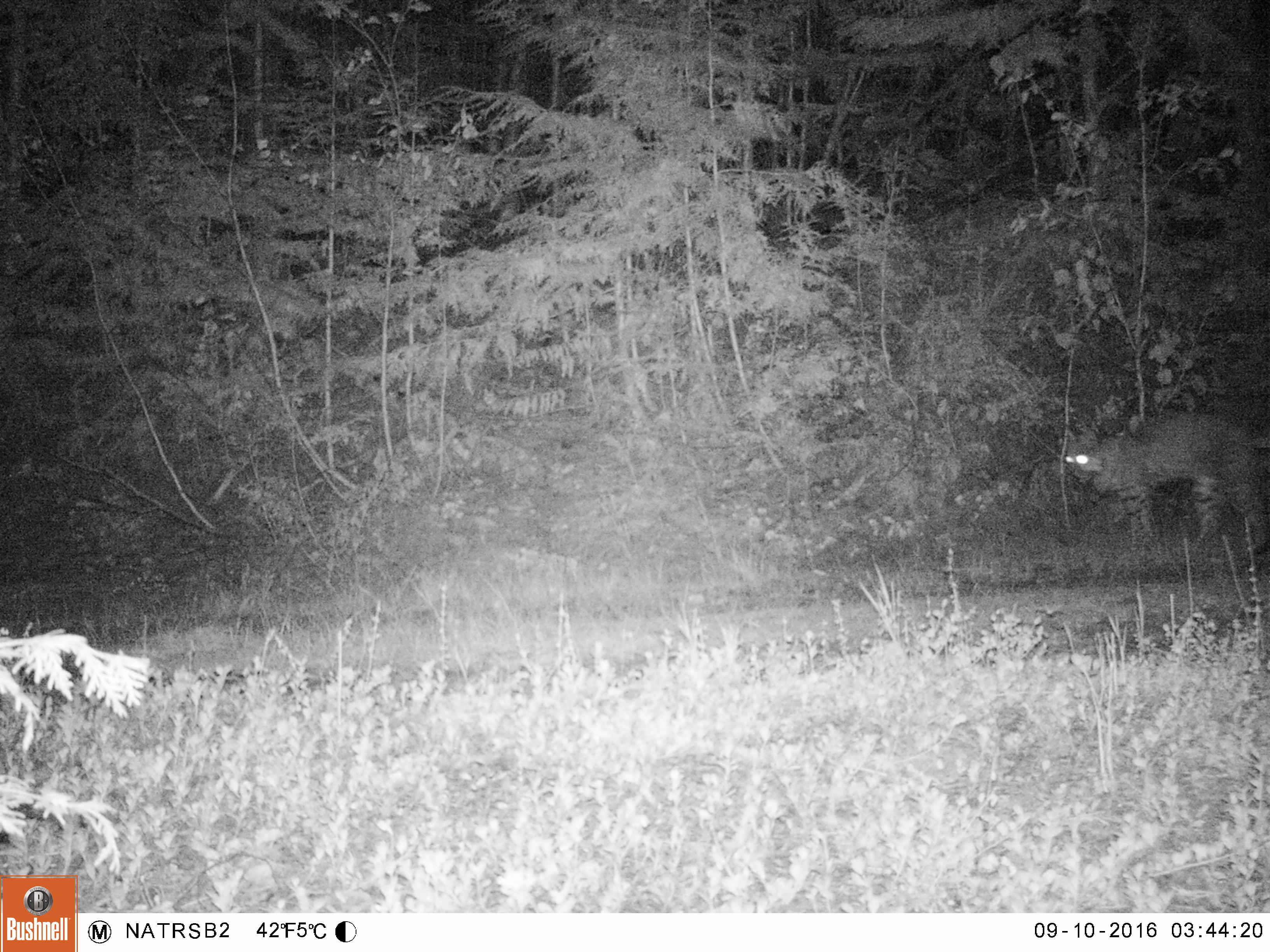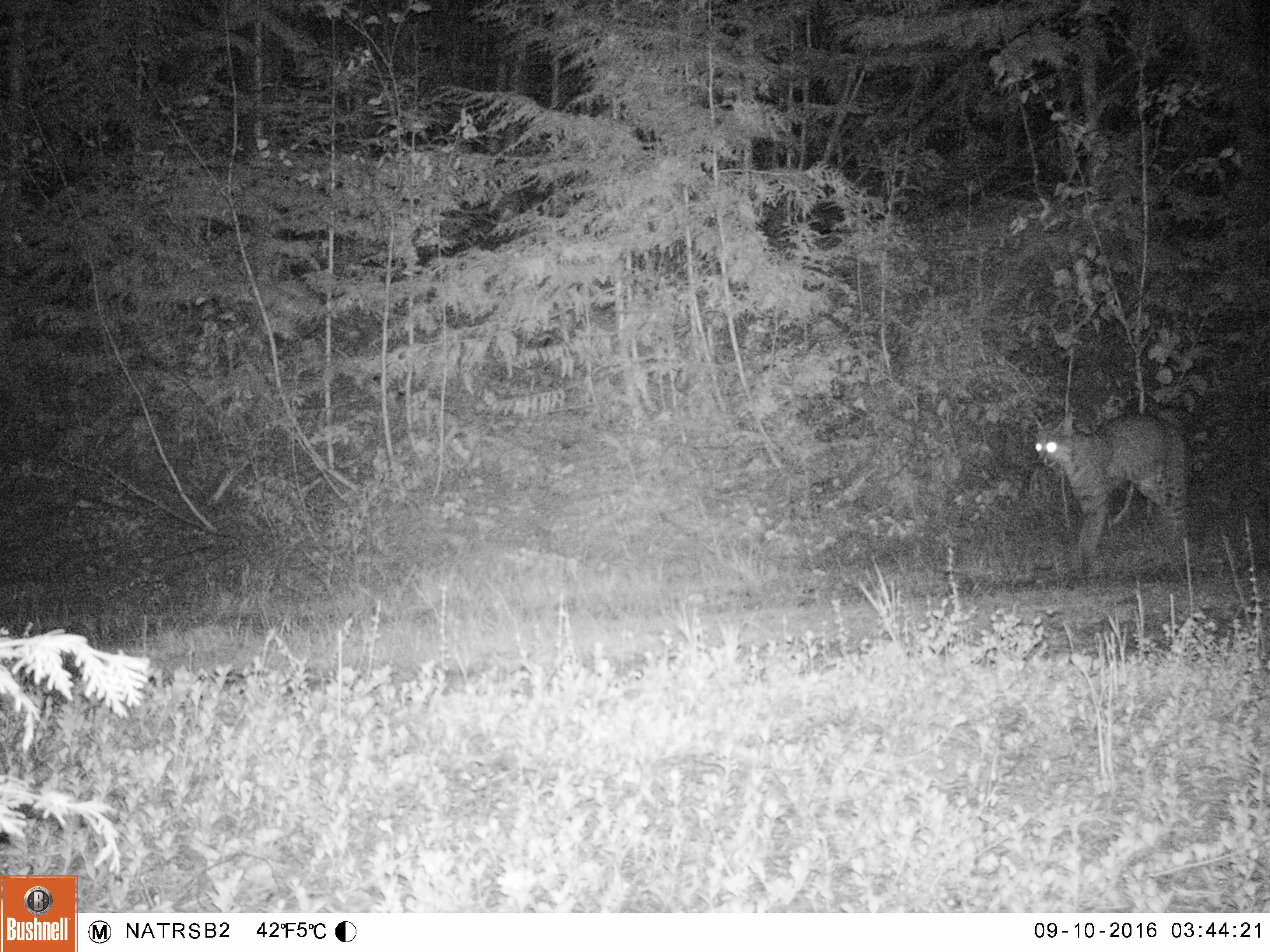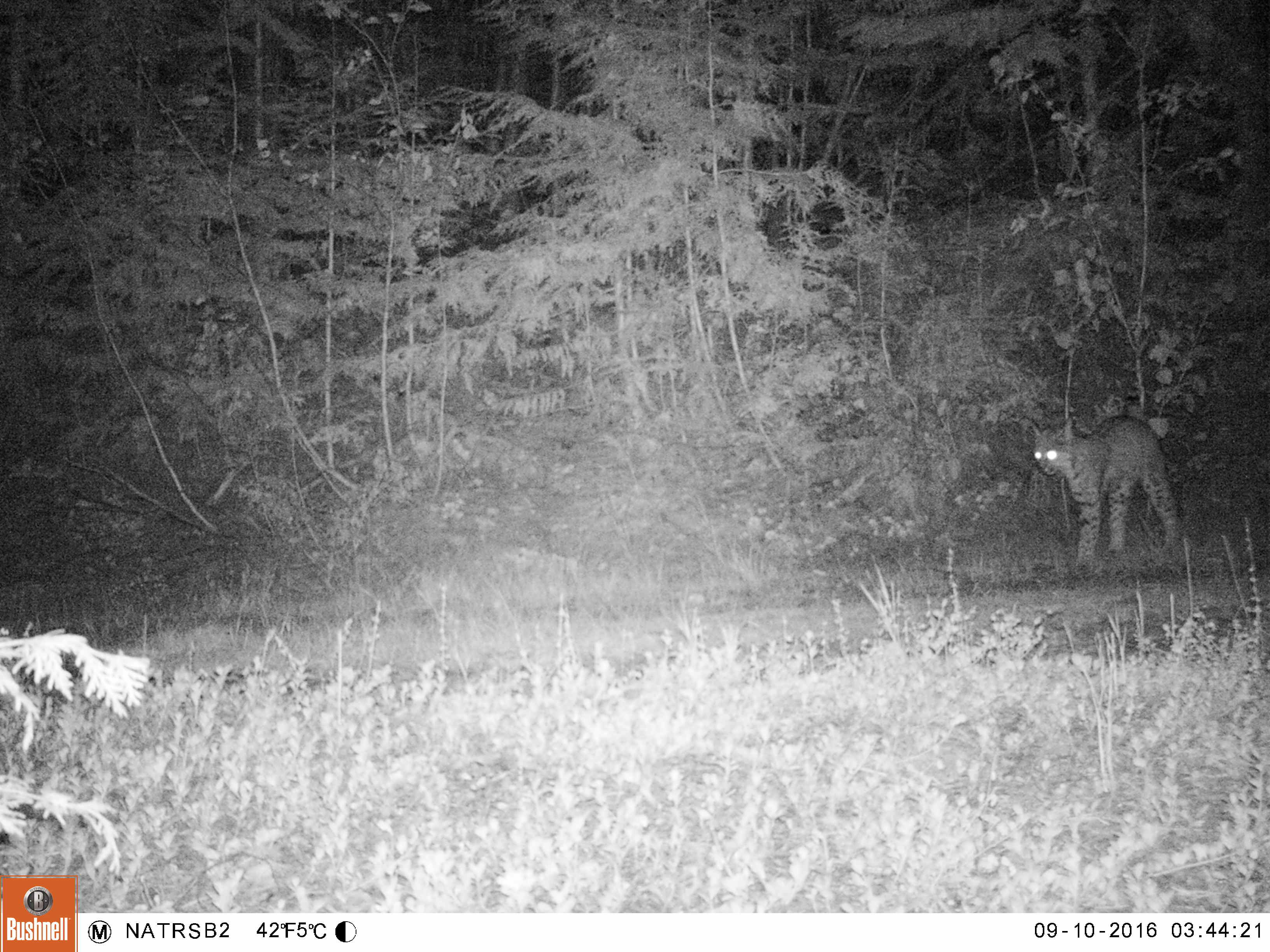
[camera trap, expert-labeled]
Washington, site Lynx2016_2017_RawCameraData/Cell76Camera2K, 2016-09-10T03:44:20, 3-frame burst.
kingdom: Animalia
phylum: Chordata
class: Mammalia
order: Carnivora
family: Felidae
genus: Lynx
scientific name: Lynx rufus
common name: bobcat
Lynx rufus (bobcat). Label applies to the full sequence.